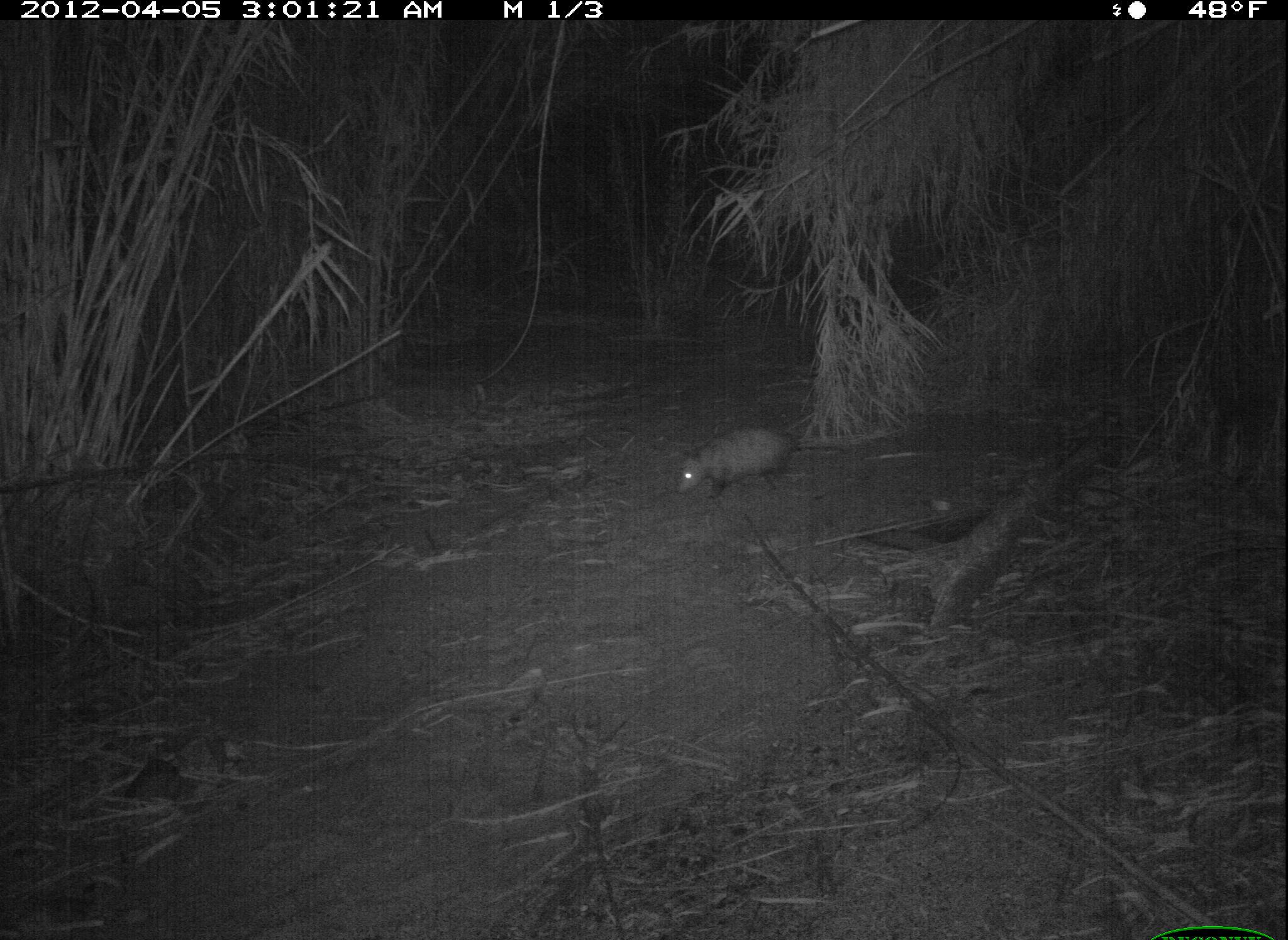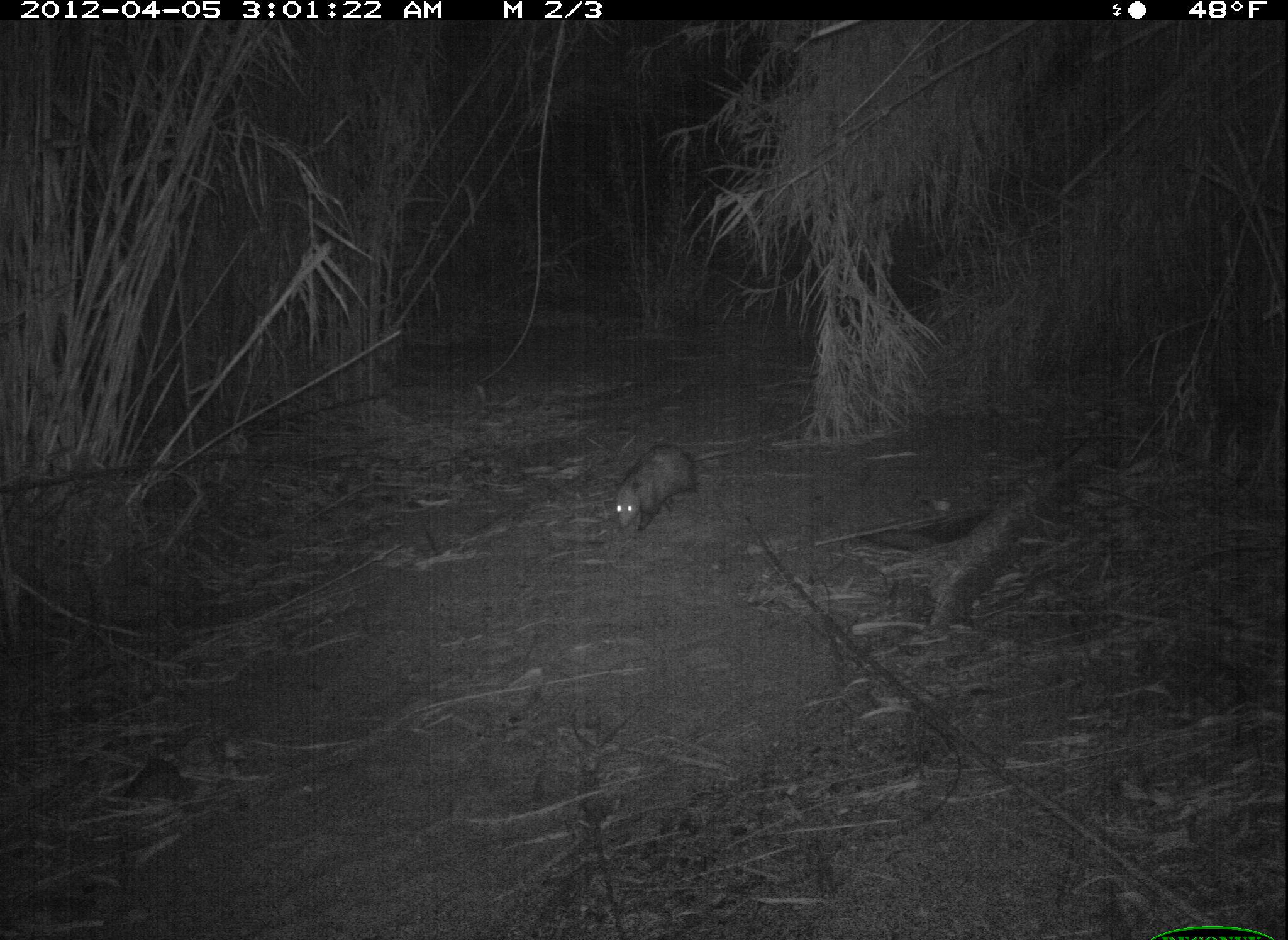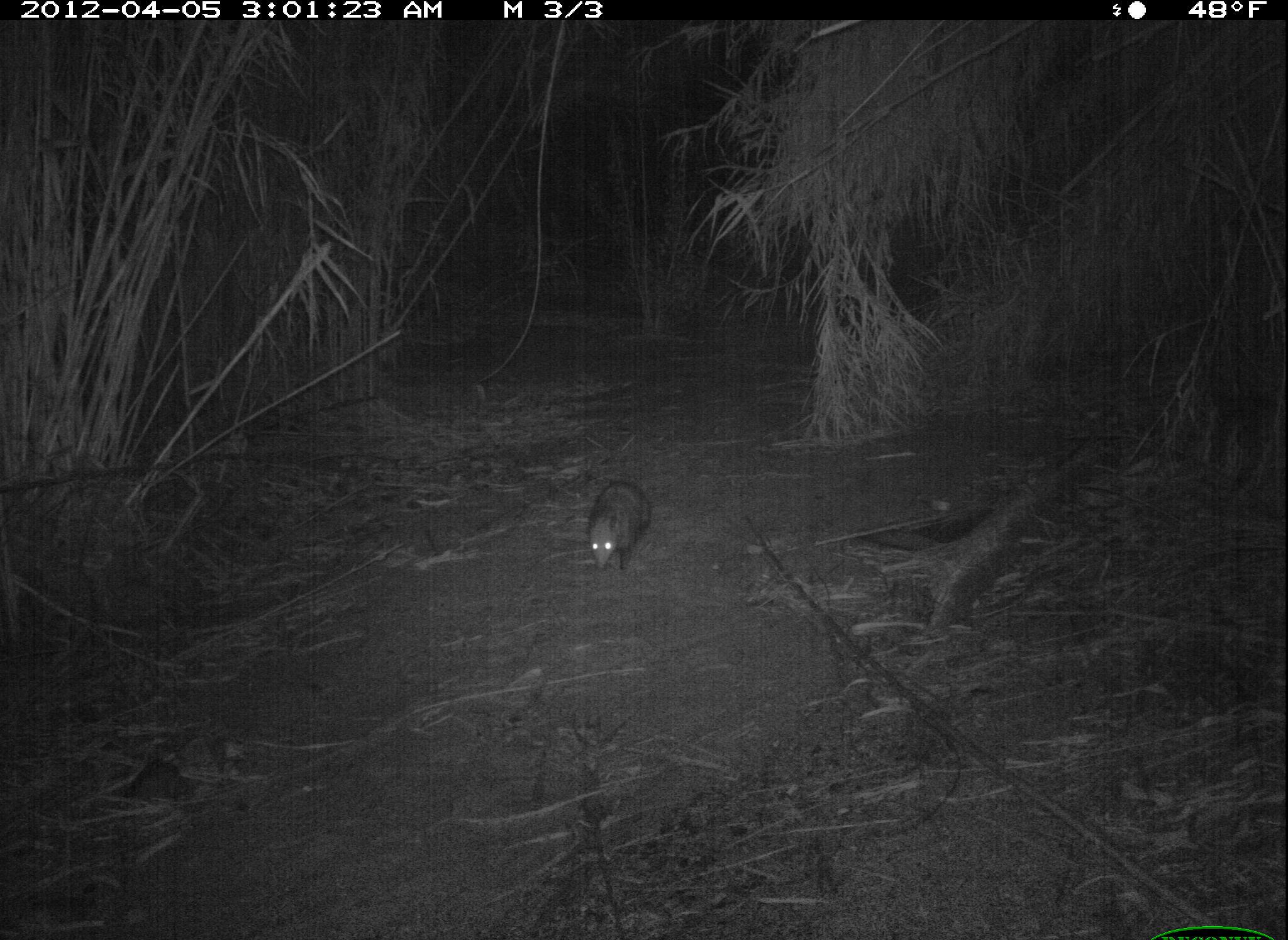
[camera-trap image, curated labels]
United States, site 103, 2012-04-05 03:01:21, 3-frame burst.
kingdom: Animalia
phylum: Chordata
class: Mammalia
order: Didelphimorphia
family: Didelphidae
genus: Didelphis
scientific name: Didelphis virginiana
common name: virginia opossum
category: opossum